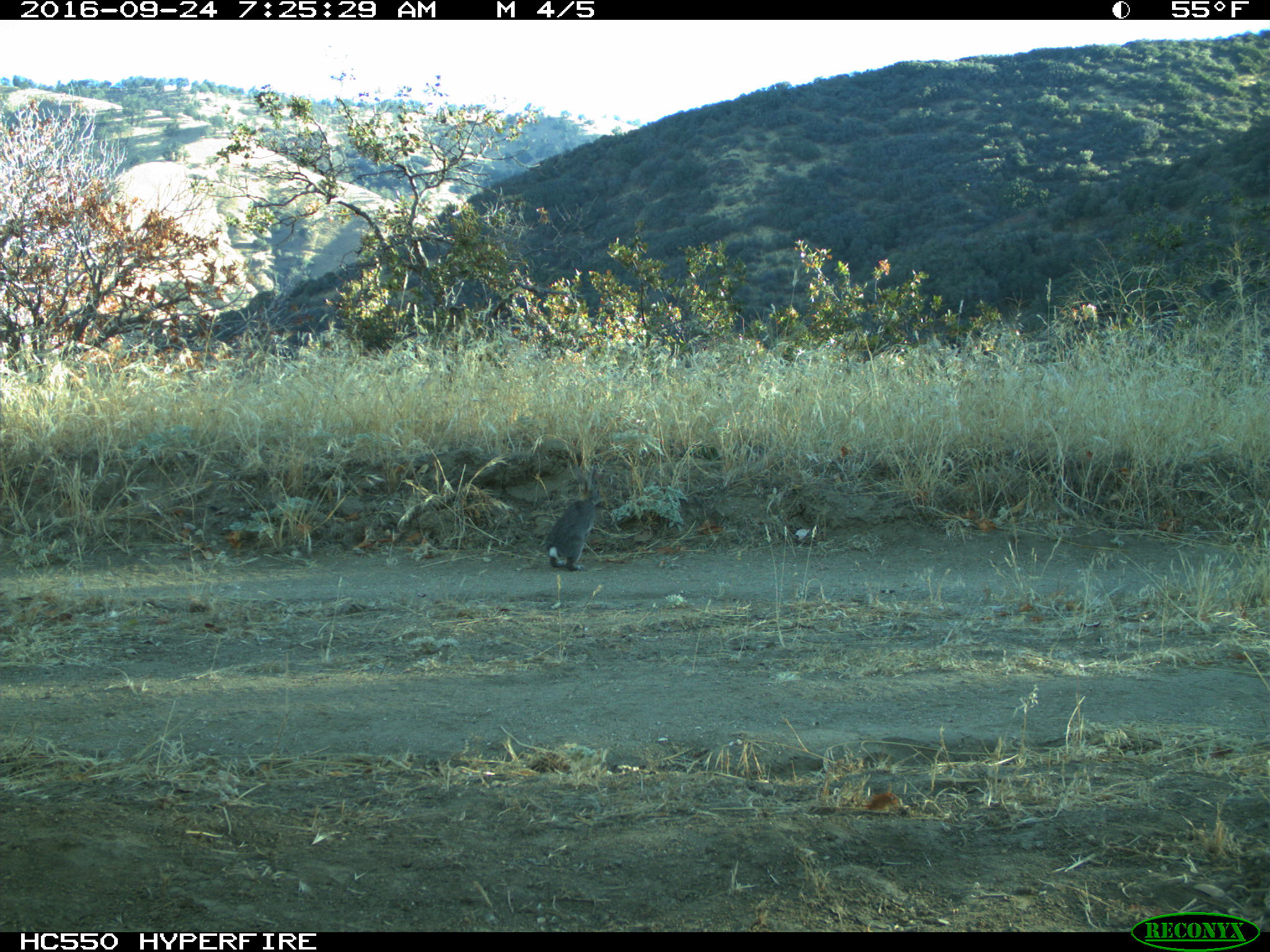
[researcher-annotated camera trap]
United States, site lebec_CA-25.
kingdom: Animalia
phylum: Chordata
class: Mammalia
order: Lagomorpha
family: Leporidae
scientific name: Leporidae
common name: rabbits and hares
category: unidentified rabbit